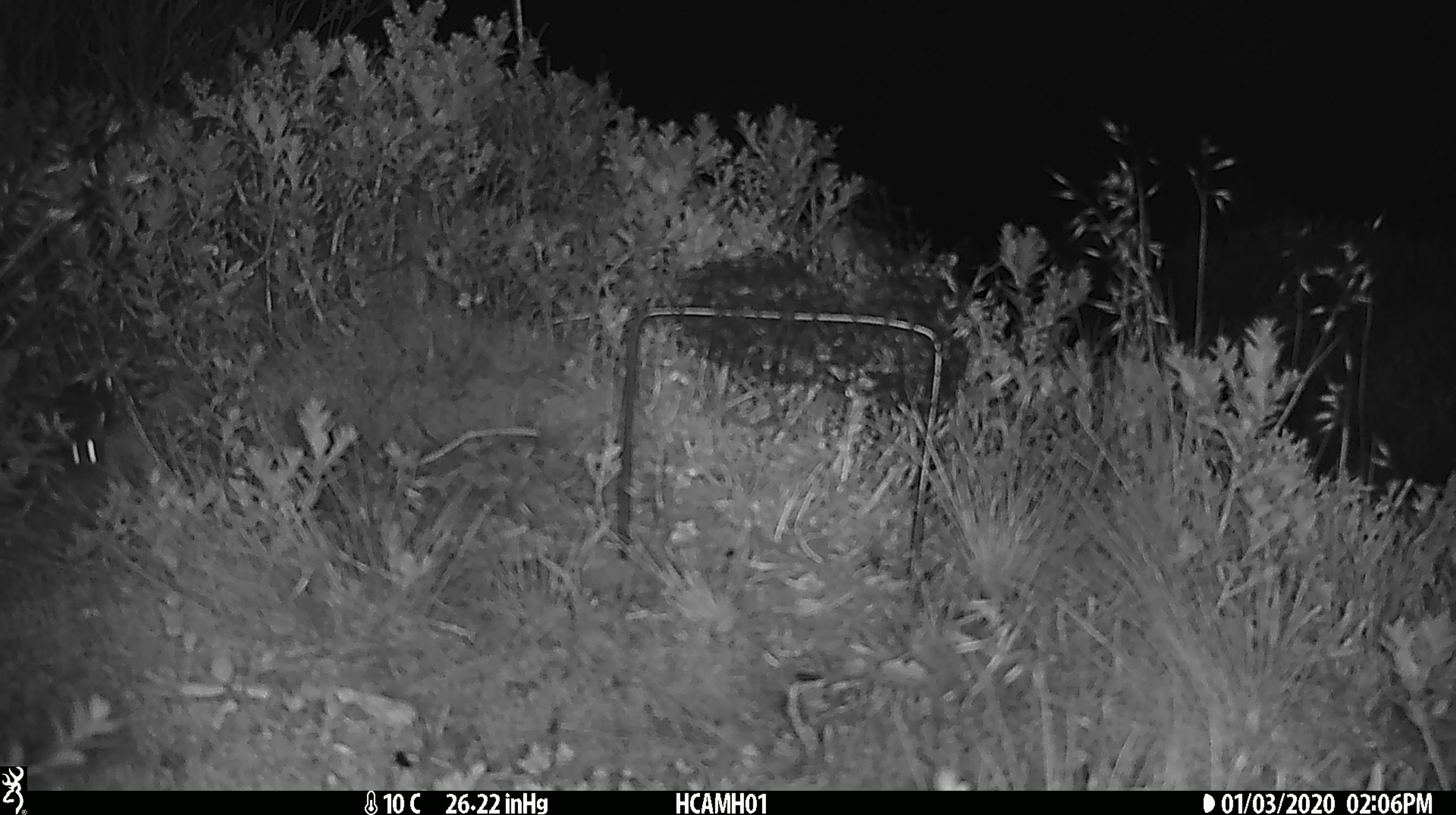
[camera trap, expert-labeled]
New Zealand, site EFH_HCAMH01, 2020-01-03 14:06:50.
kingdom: Animalia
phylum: Chordata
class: Mammalia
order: Rodentia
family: Muridae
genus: Mus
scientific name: Mus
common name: mouse